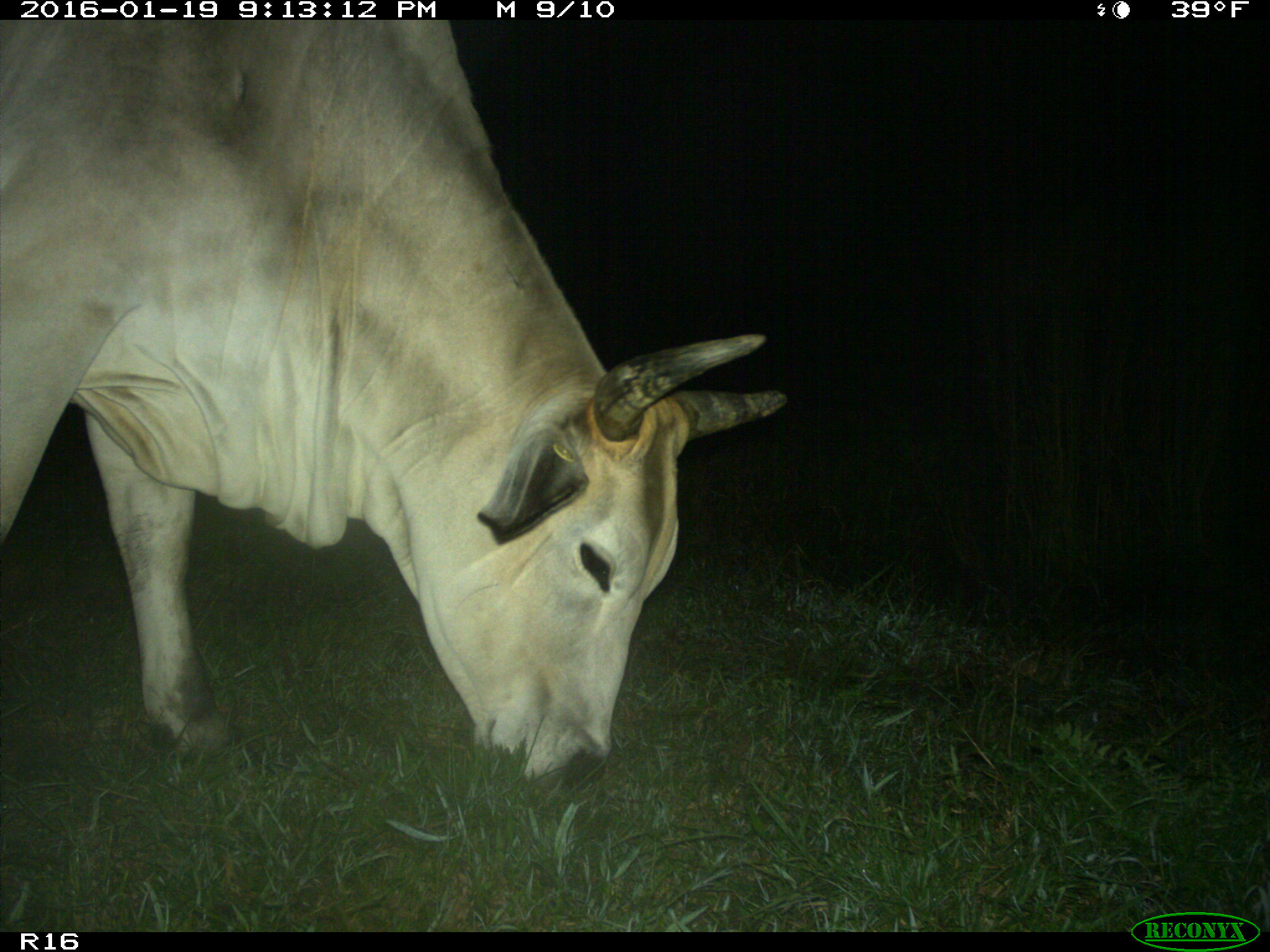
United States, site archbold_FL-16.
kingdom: Animalia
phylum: Chordata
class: Mammalia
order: Artiodactyla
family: Bovidae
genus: Bos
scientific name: Bos taurus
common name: domestic cow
Bos taurus (domestic cow).